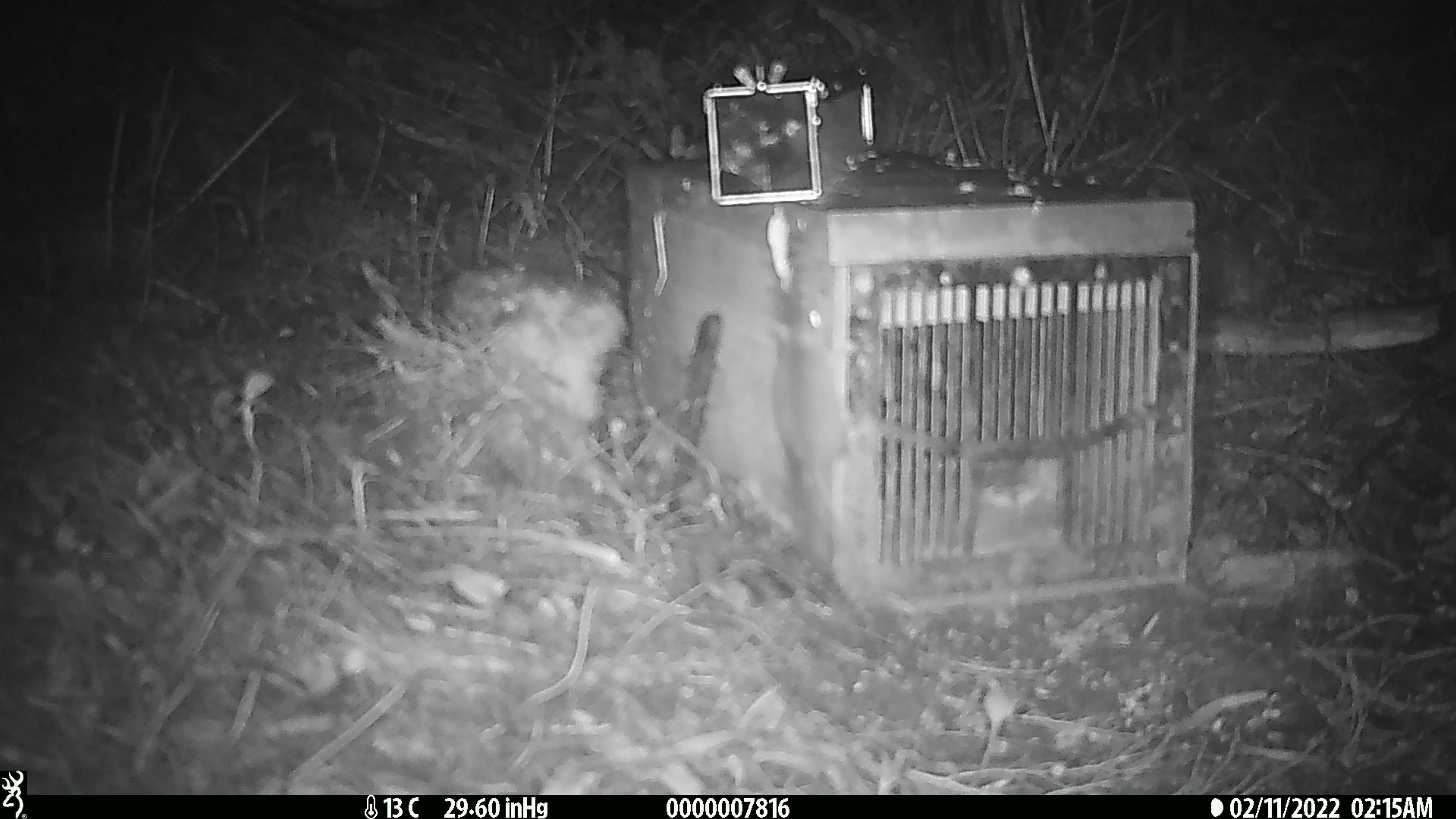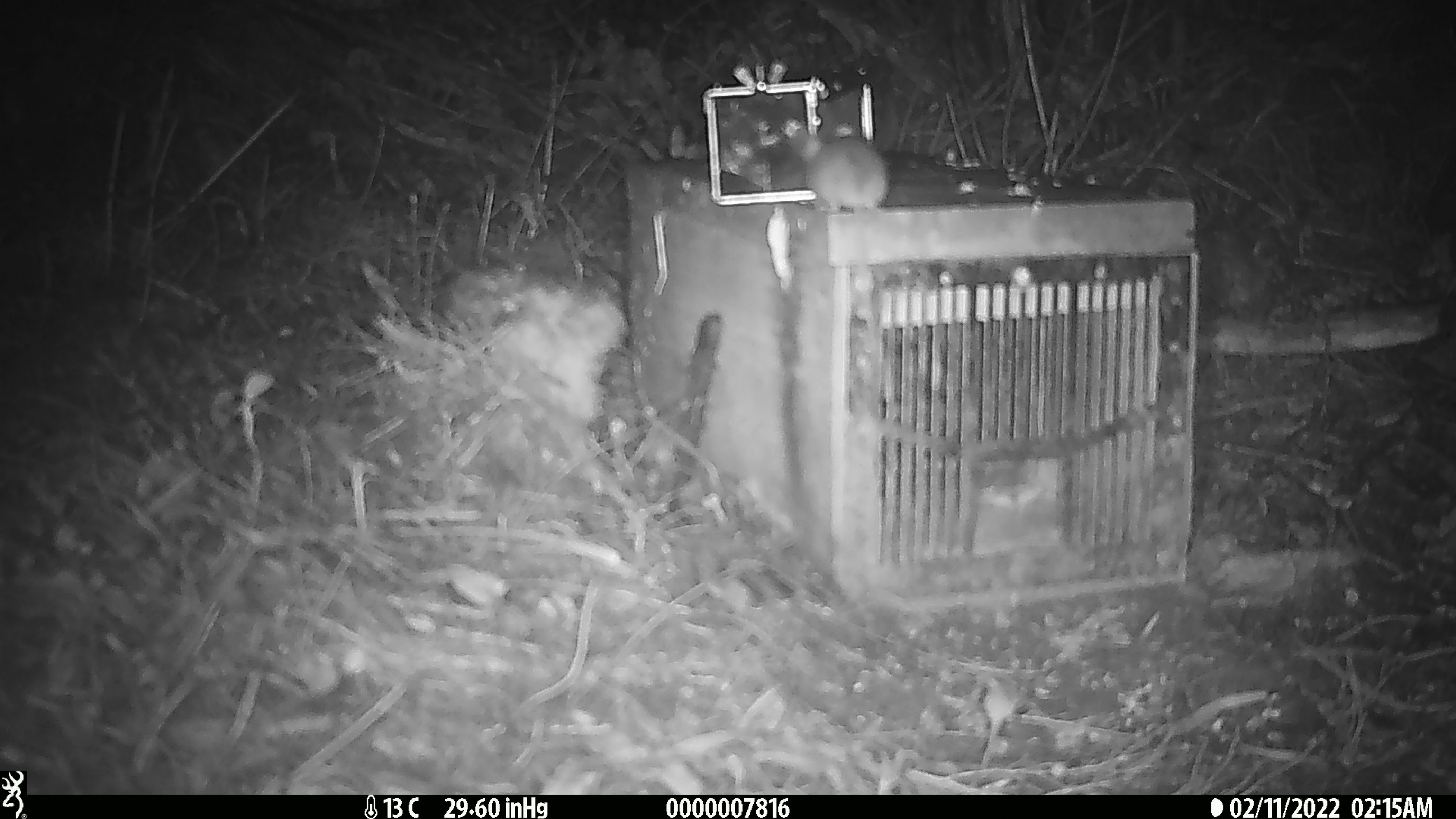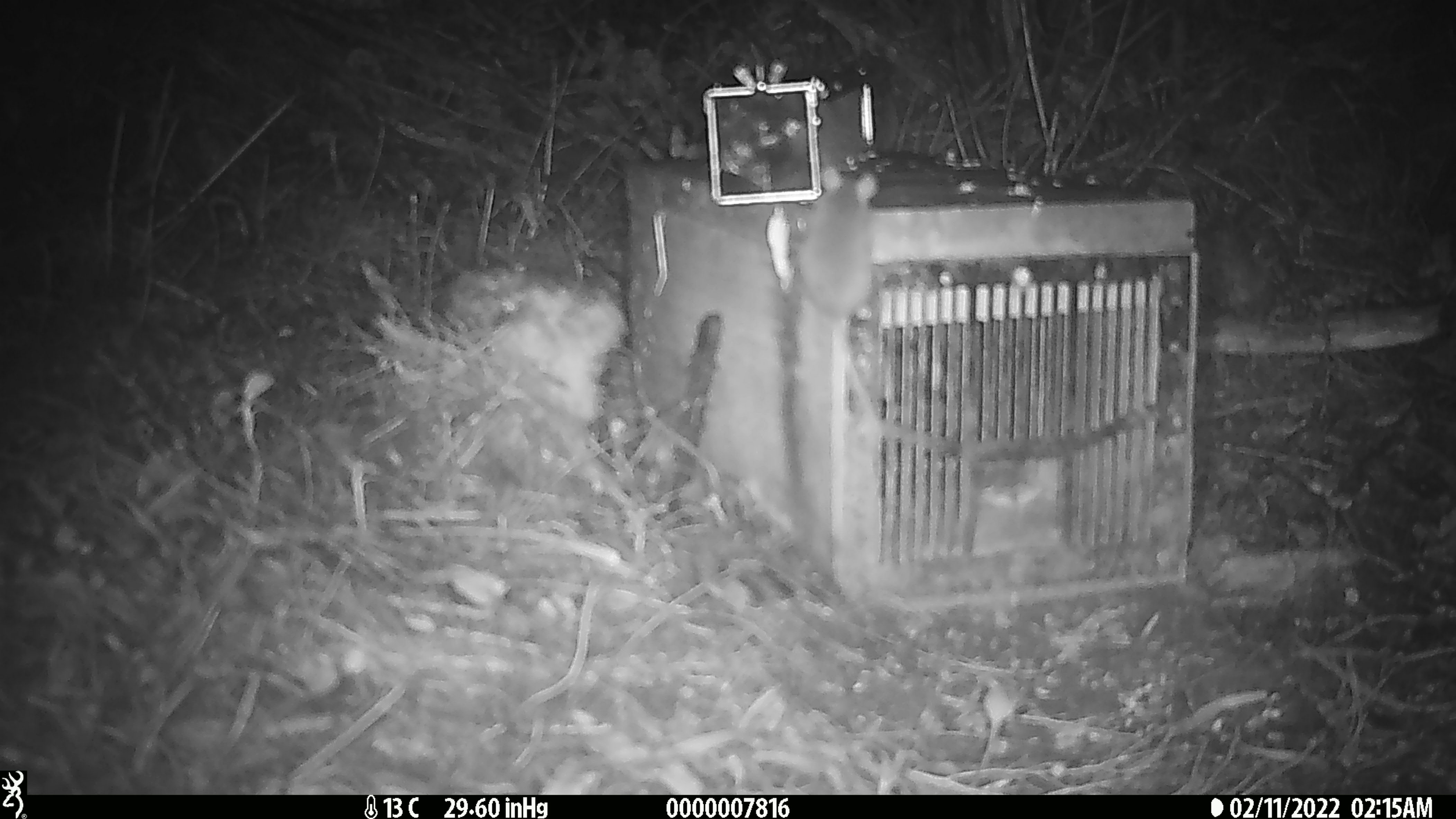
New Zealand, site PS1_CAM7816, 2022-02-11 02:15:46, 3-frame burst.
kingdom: Animalia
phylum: Chordata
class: Mammalia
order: Rodentia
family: Muridae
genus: Mus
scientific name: Mus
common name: mouse